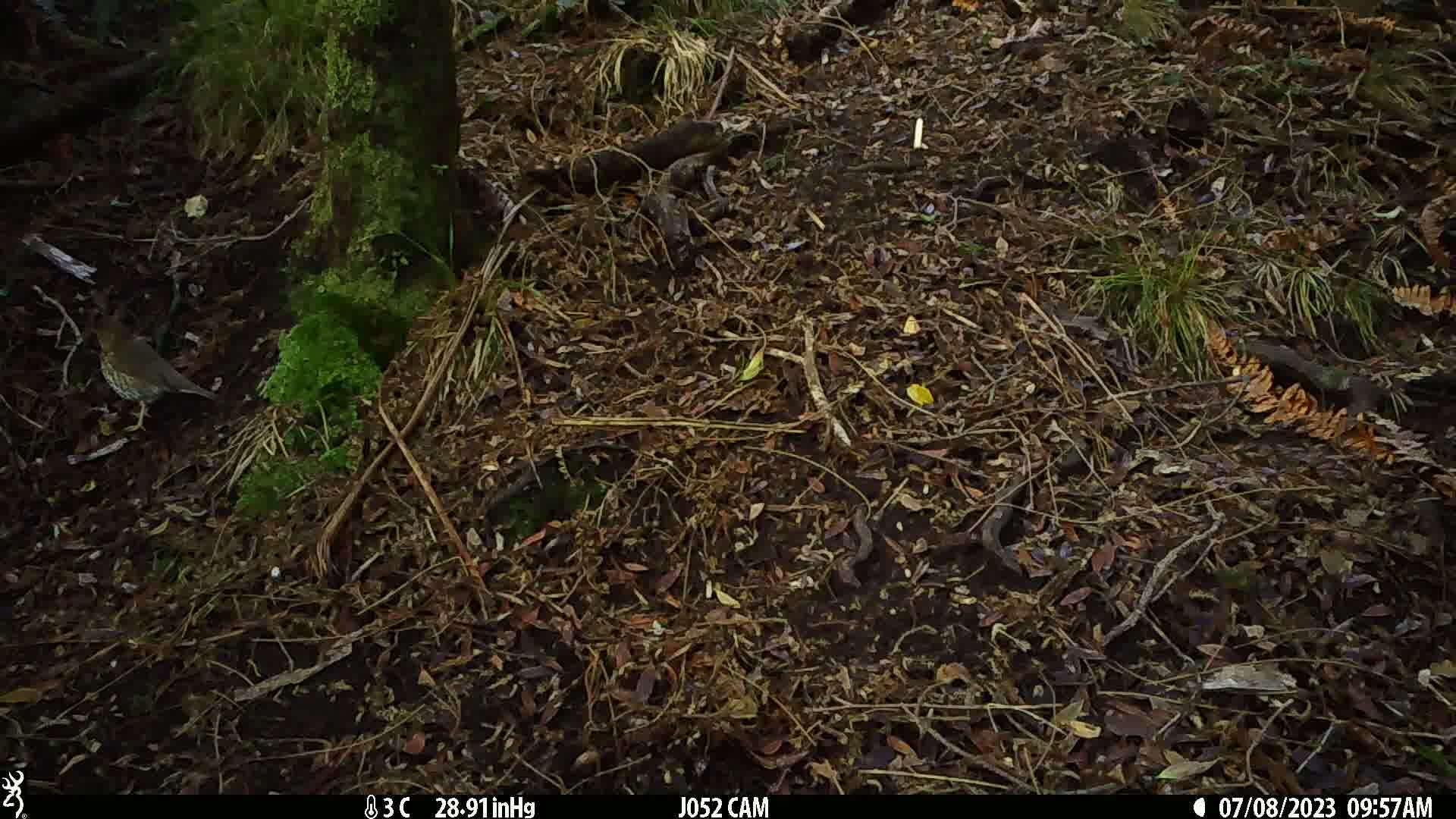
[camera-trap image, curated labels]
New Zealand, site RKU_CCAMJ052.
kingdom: Animalia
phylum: Chordata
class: Aves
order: Passeriformes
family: Turdidae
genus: Turdus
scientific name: Turdus philomelos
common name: song thrush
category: thrush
Thrush (song thrush) (Turdus philomelos).